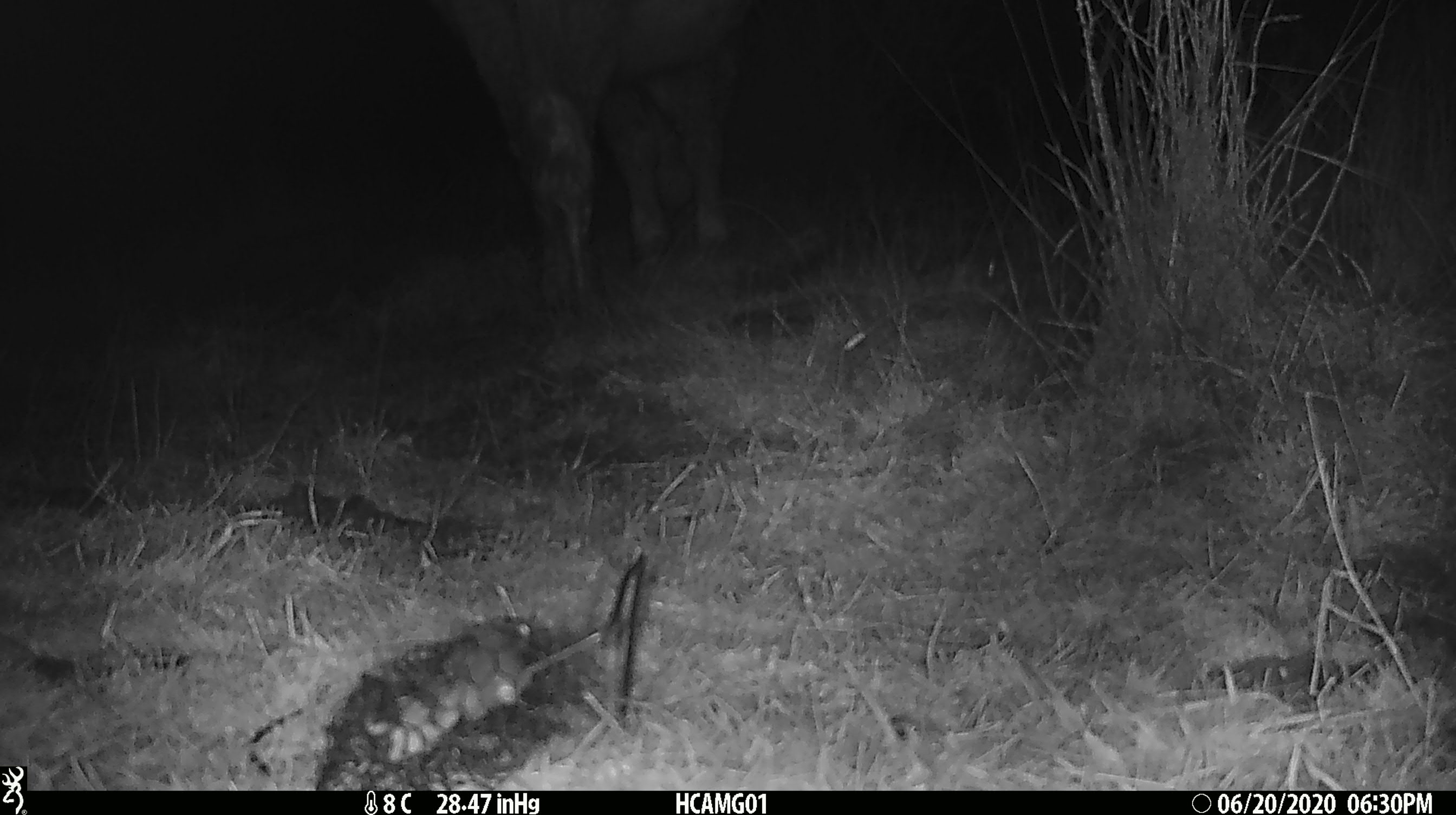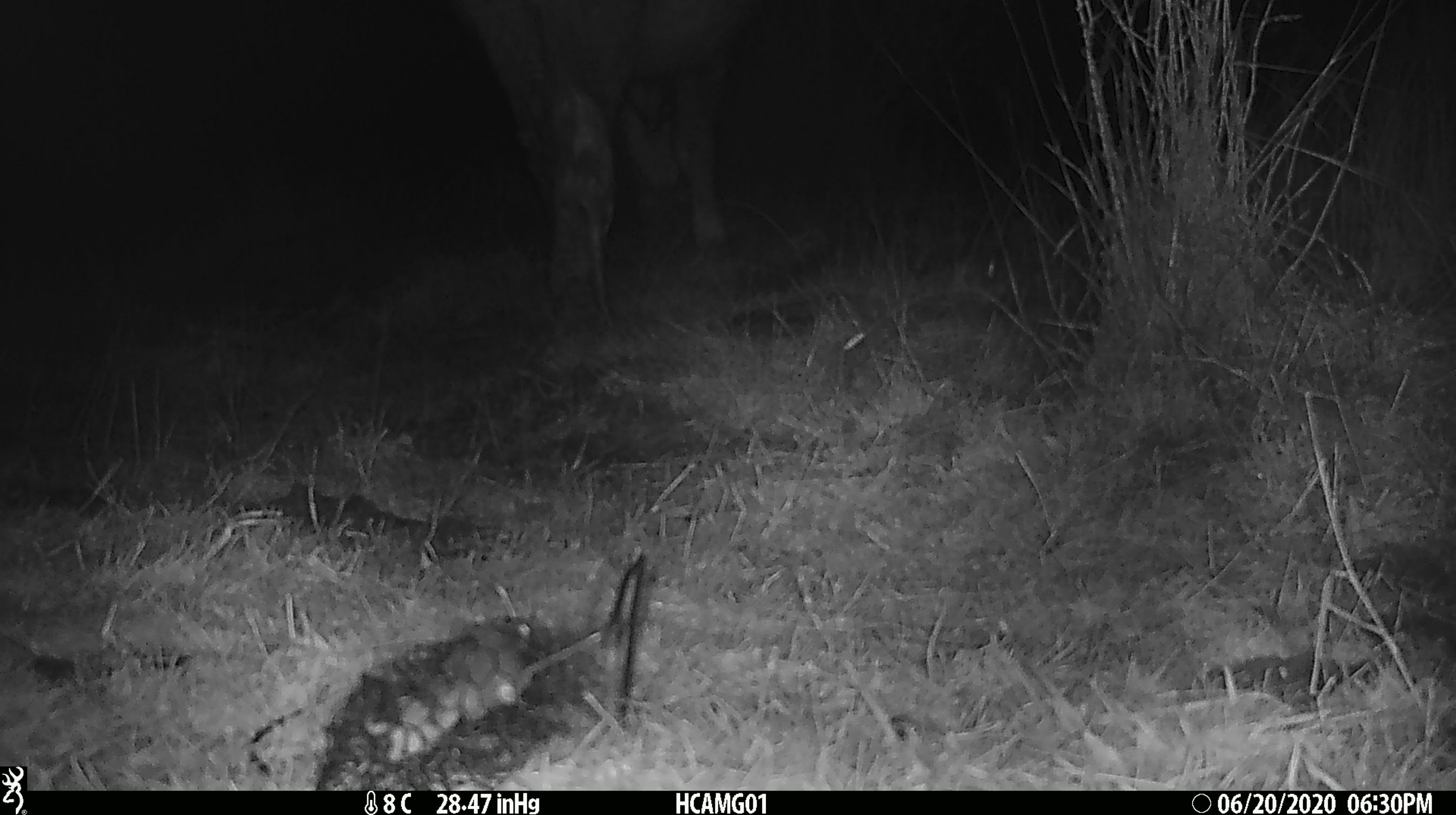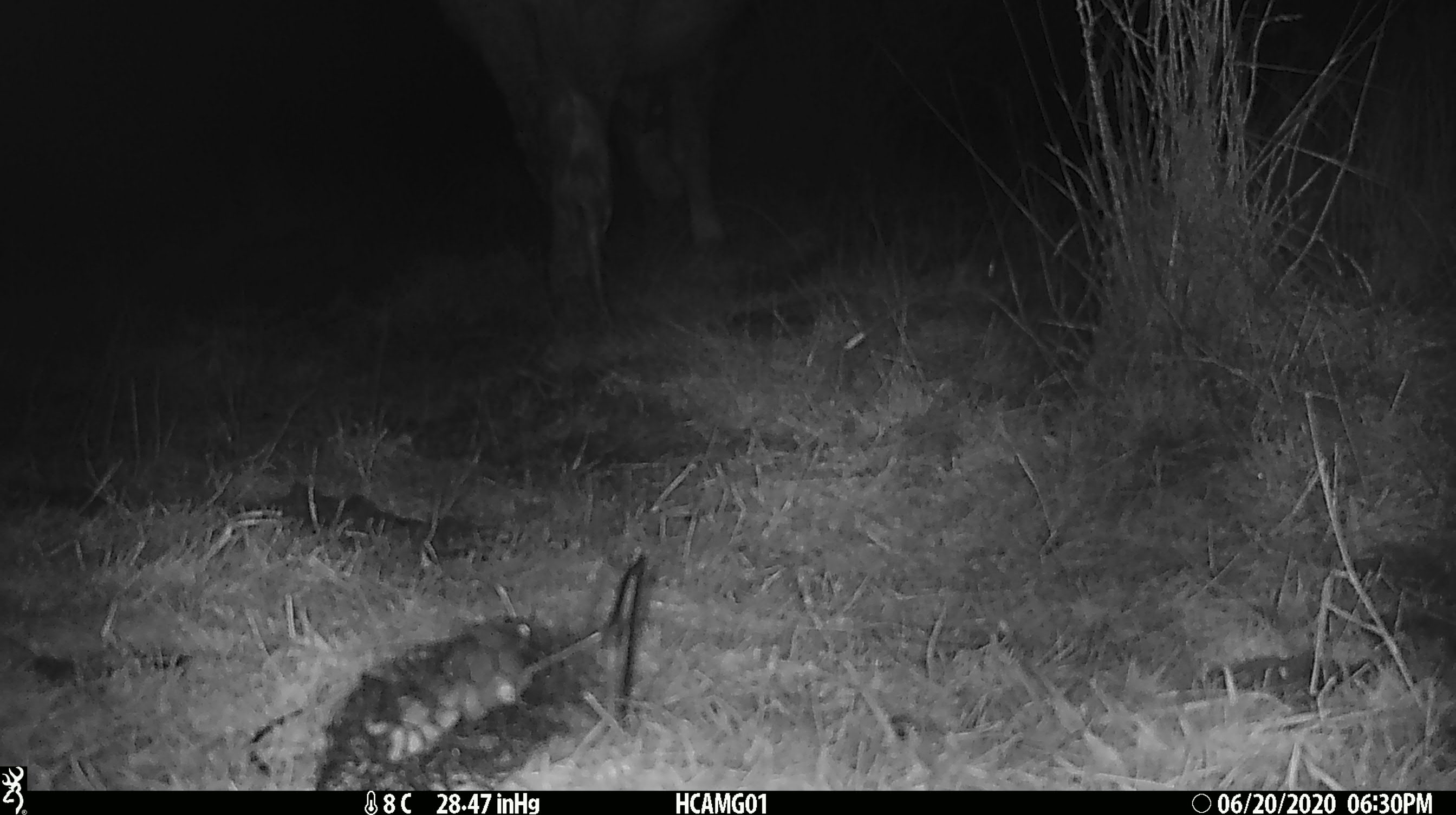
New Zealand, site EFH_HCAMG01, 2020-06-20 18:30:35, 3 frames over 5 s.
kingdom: Animalia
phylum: Chordata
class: Mammalia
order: Artiodactyla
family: Bovidae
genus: Bos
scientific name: Bos taurus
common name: domestic cow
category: cow